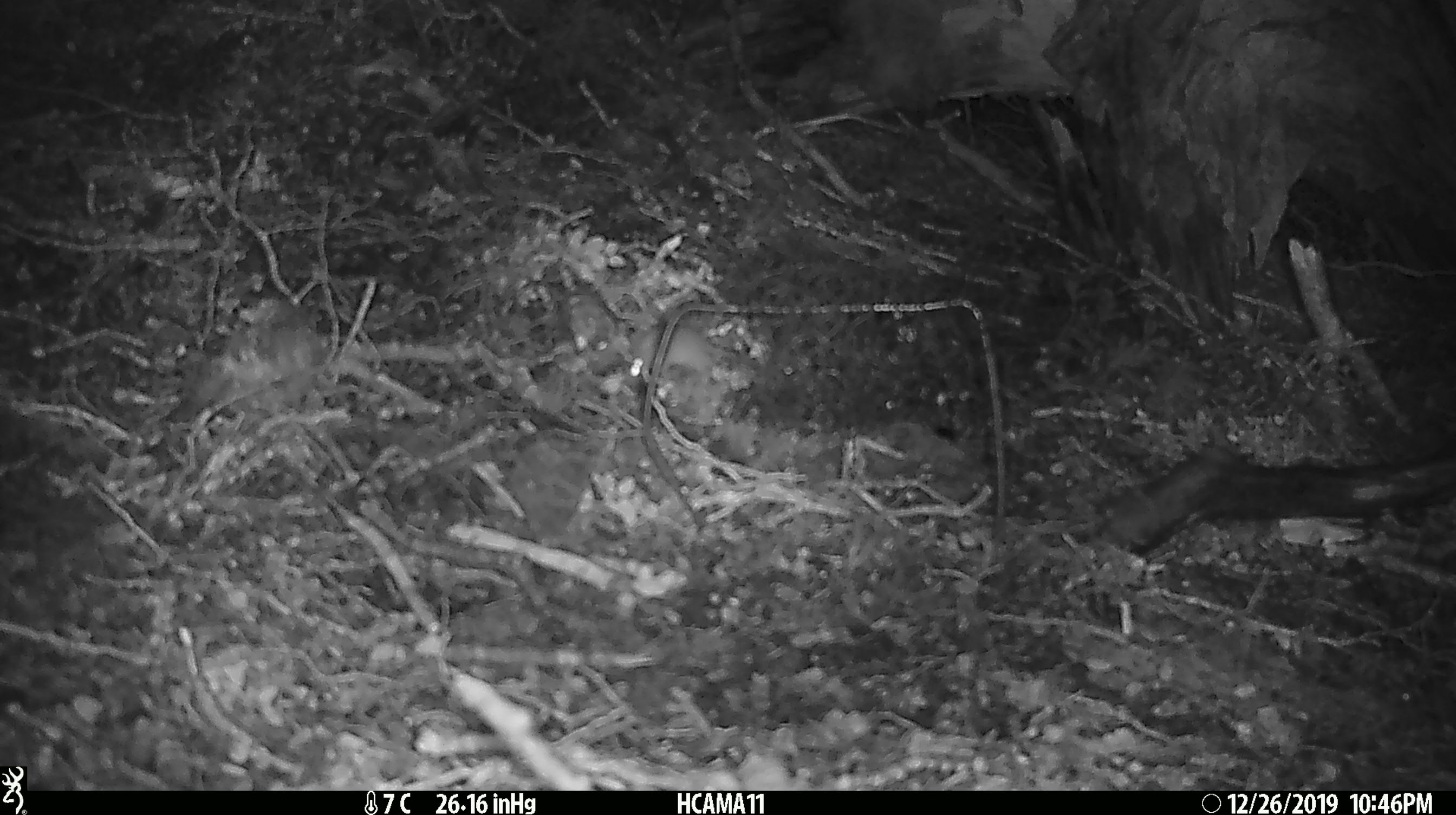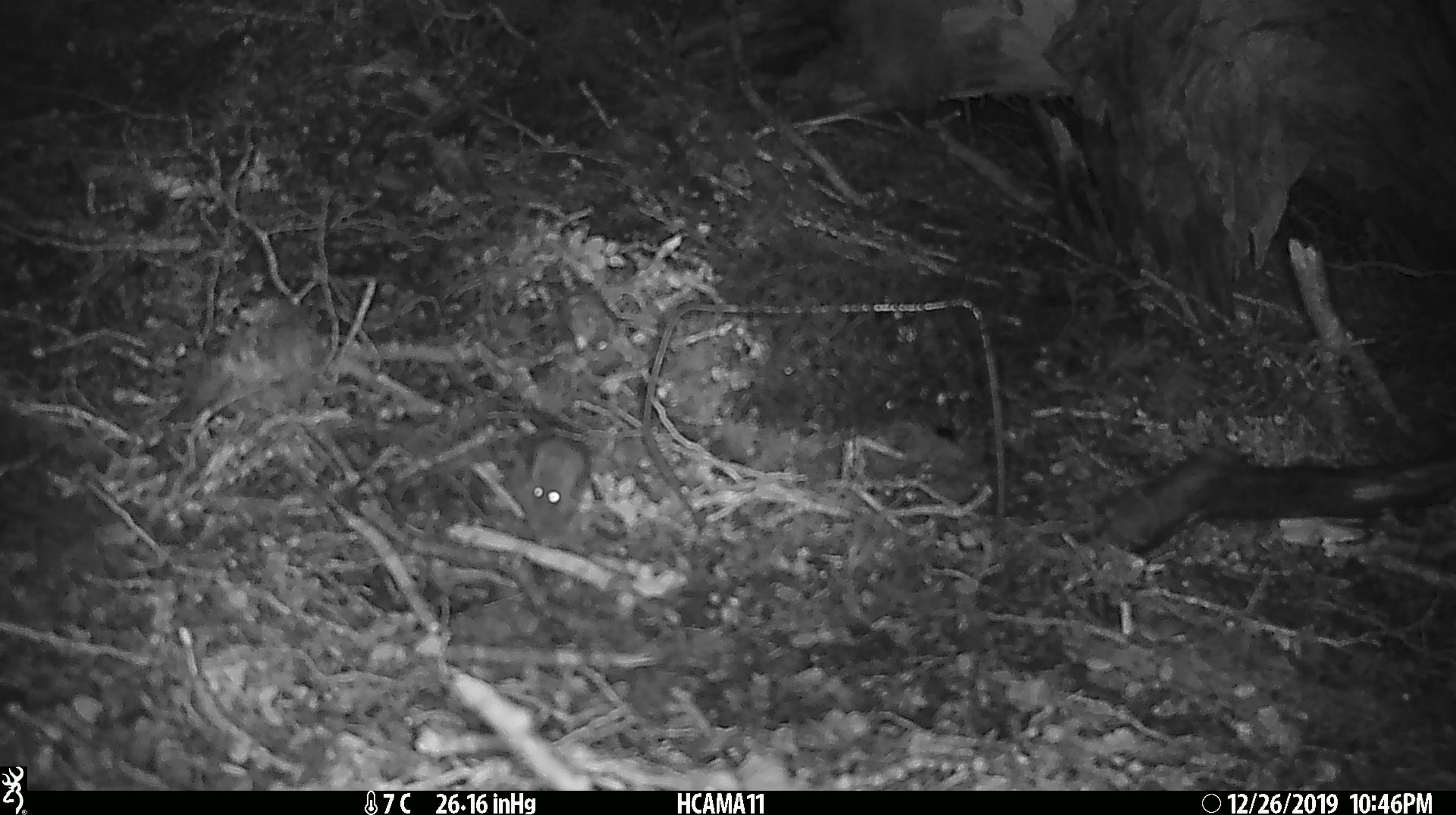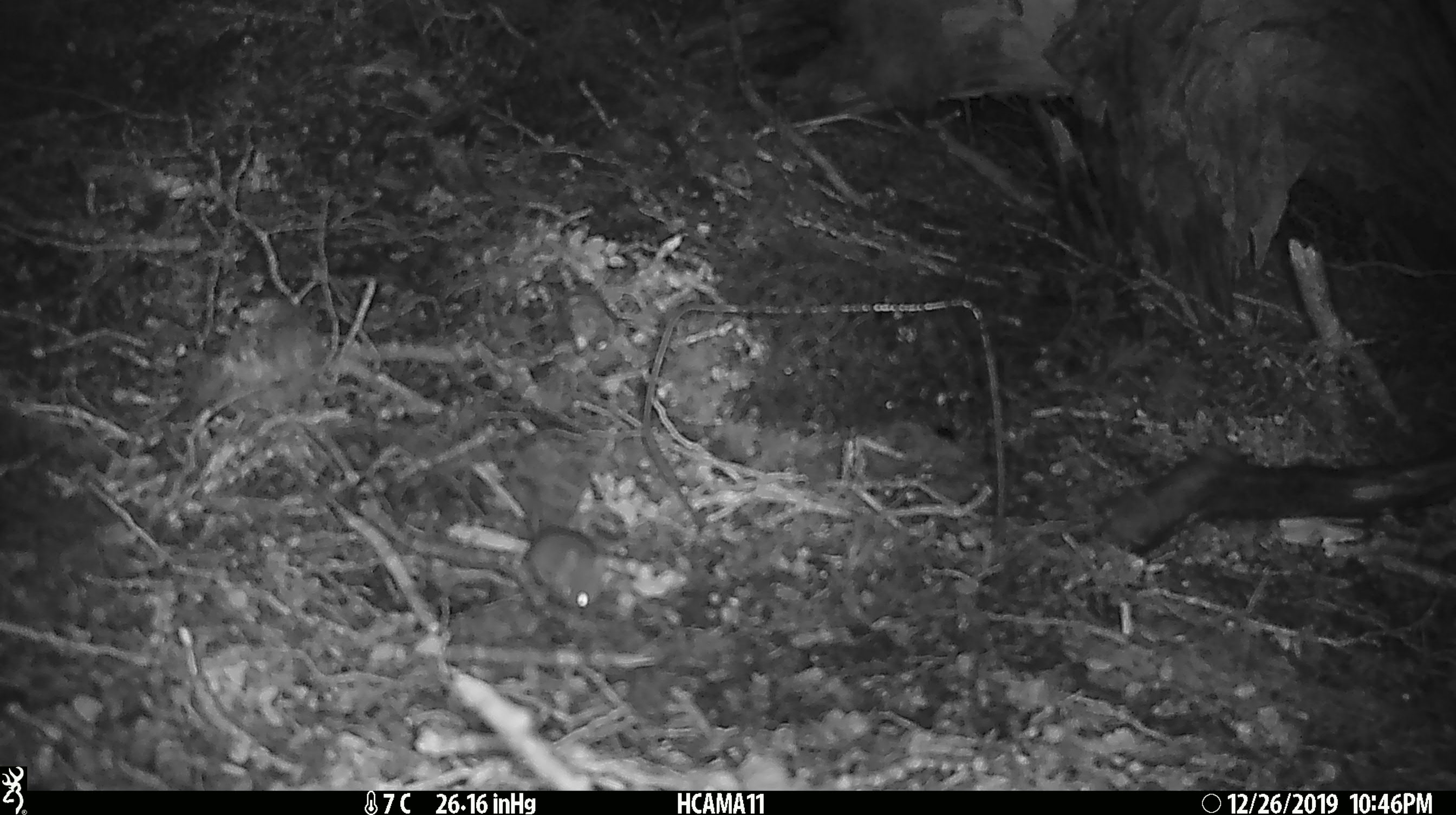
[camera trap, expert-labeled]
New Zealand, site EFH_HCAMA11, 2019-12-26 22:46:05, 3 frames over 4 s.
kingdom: Animalia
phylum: Chordata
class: Mammalia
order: Rodentia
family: Muridae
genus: Mus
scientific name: Mus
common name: mouse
Mouse (Mus).